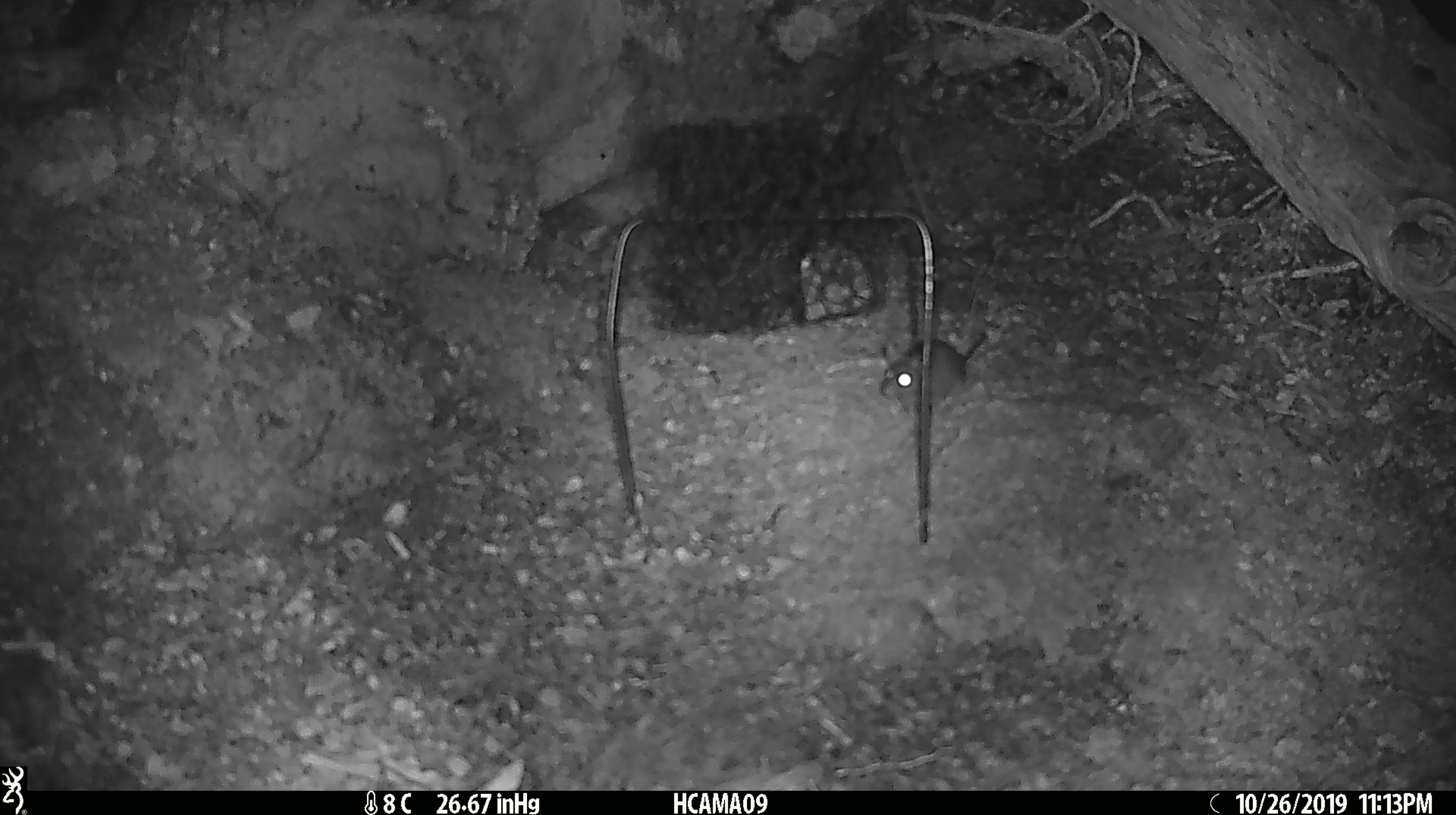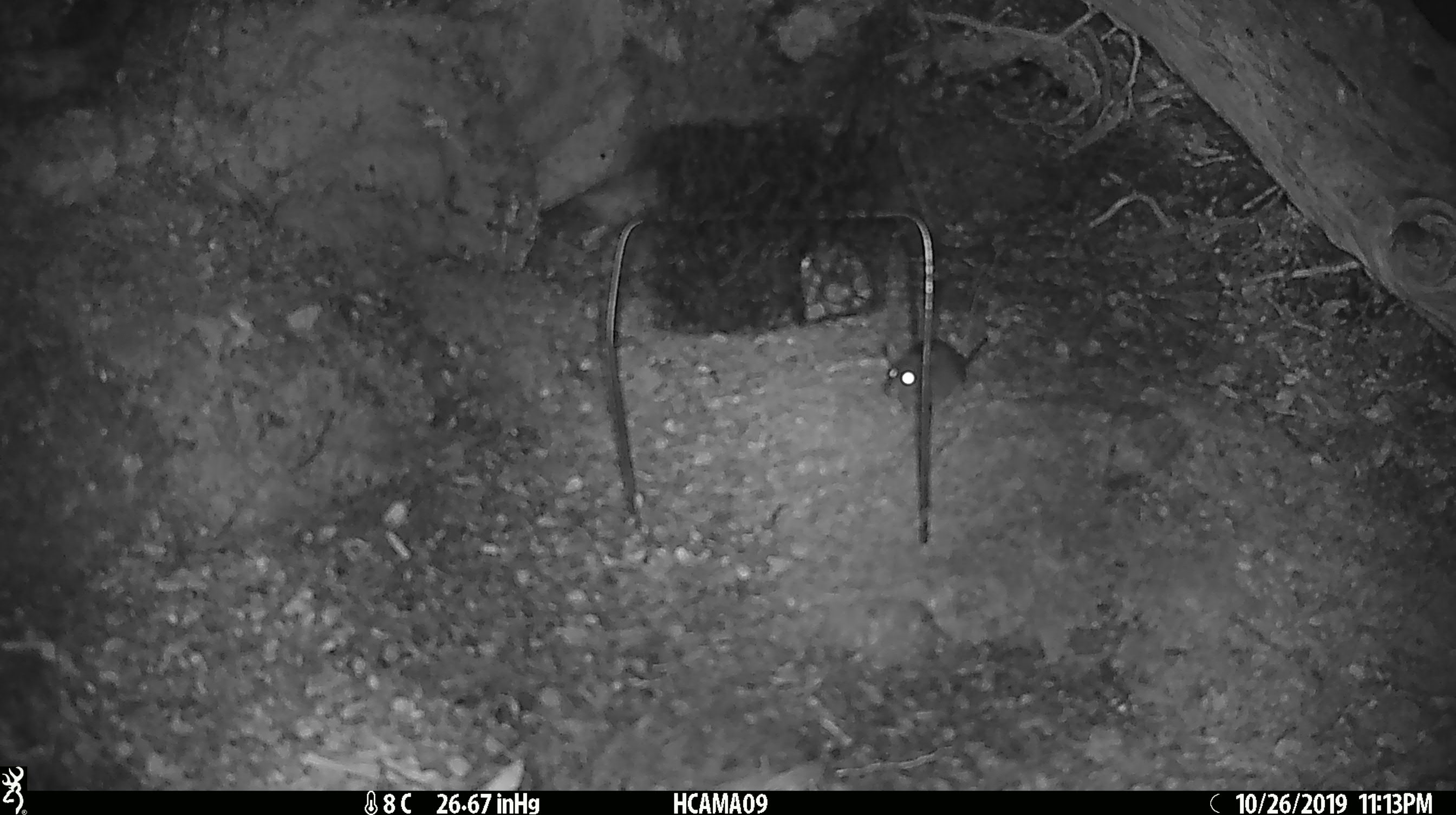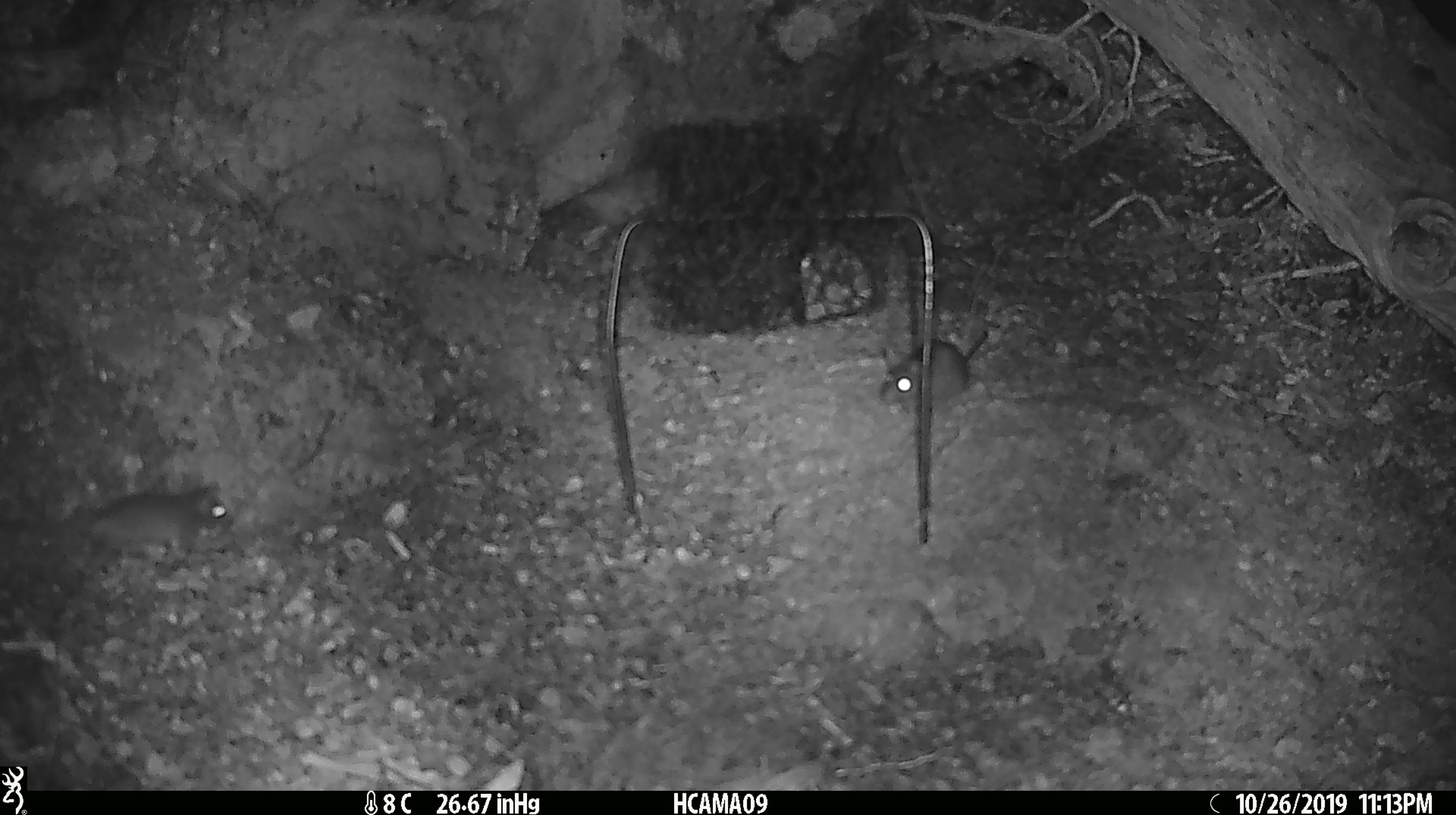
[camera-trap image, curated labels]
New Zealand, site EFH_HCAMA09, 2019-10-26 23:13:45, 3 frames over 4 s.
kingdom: Animalia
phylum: Chordata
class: Mammalia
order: Rodentia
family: Muridae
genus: Mus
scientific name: Mus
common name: mouse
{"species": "mouse (Mus)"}